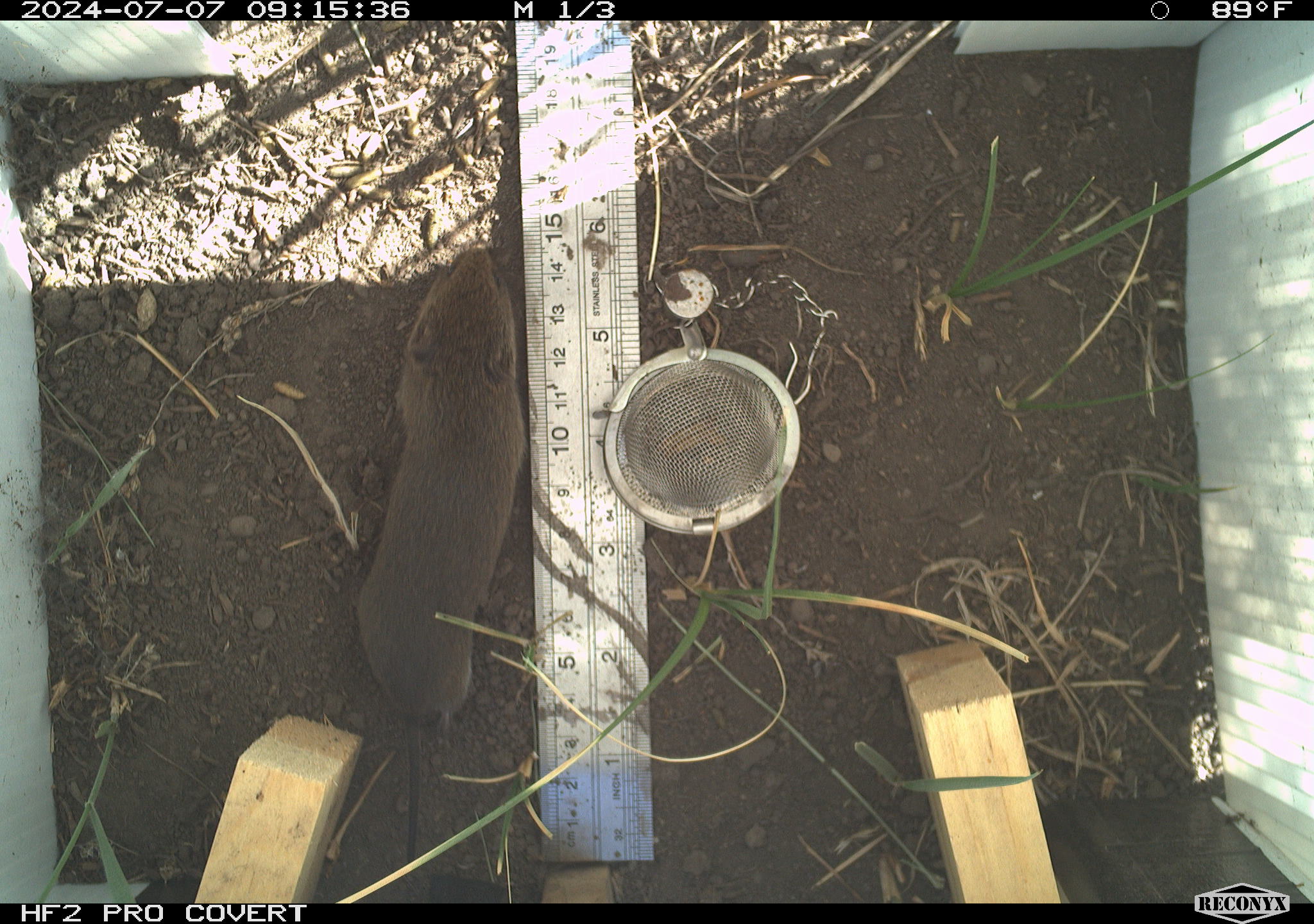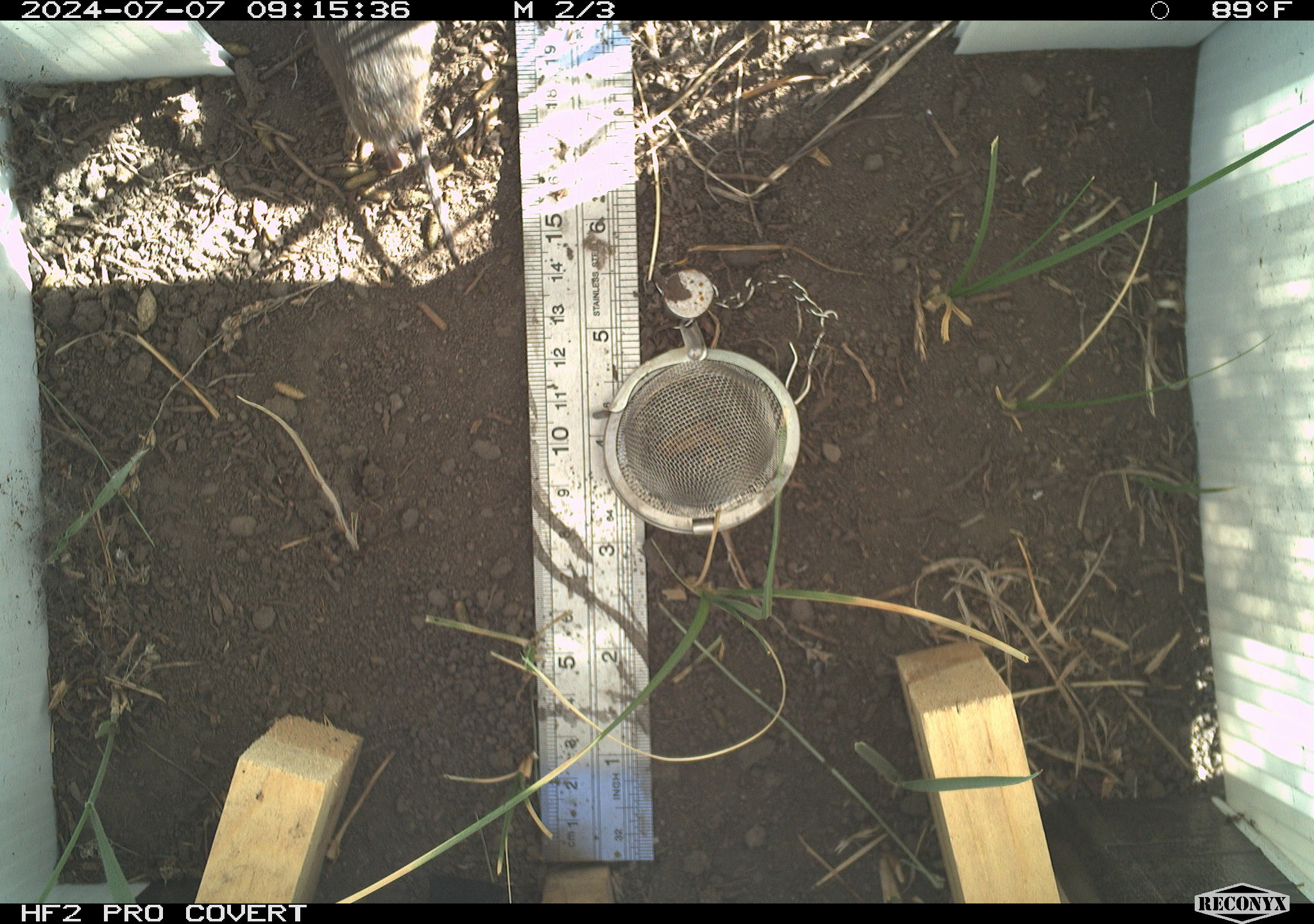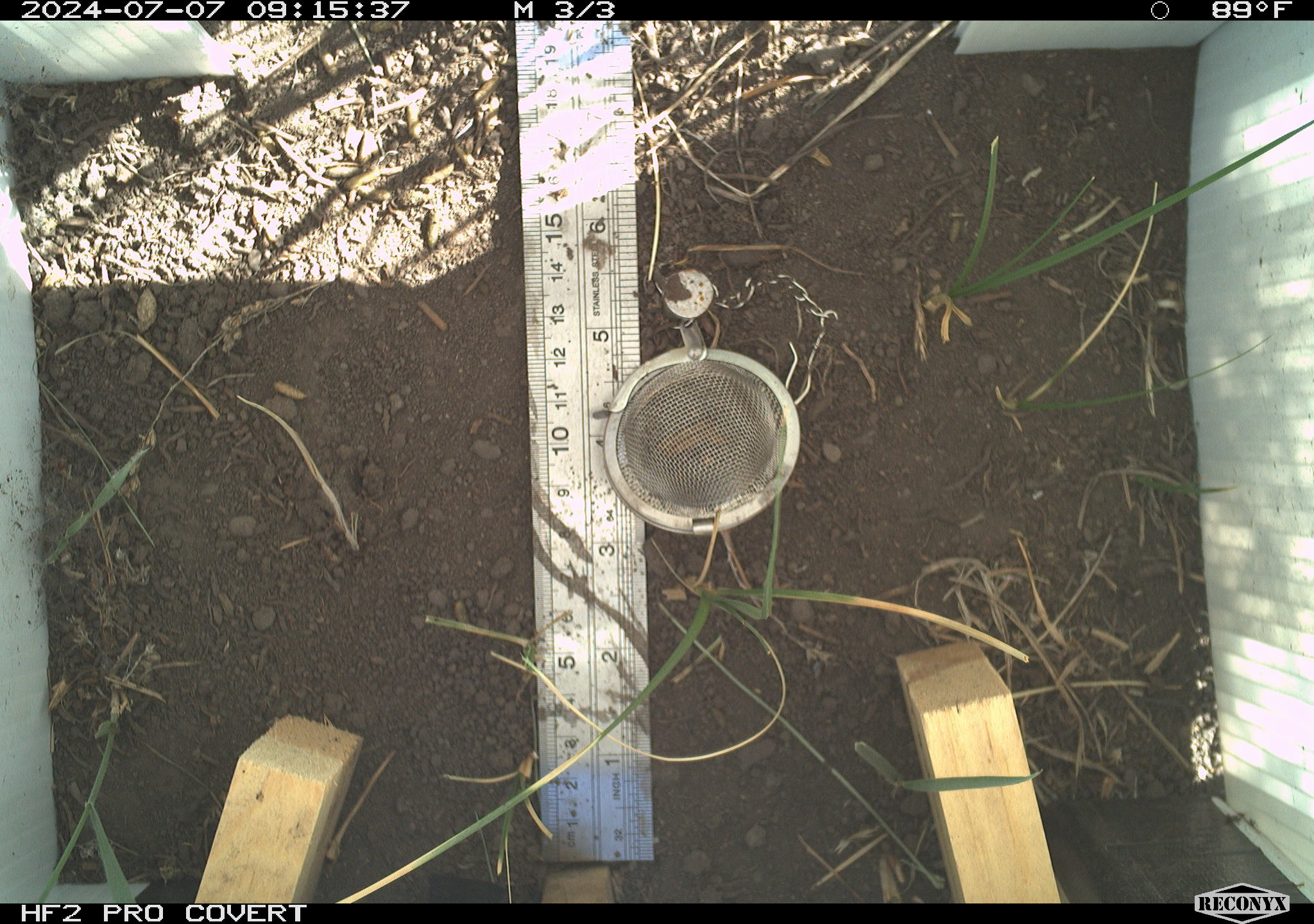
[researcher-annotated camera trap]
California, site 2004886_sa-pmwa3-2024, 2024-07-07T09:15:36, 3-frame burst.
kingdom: Animalia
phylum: Chordata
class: Mammalia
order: Rodentia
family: Cricetidae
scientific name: Arvicolinae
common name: voles, lemmings, and muskrats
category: arvicolinae subfamily